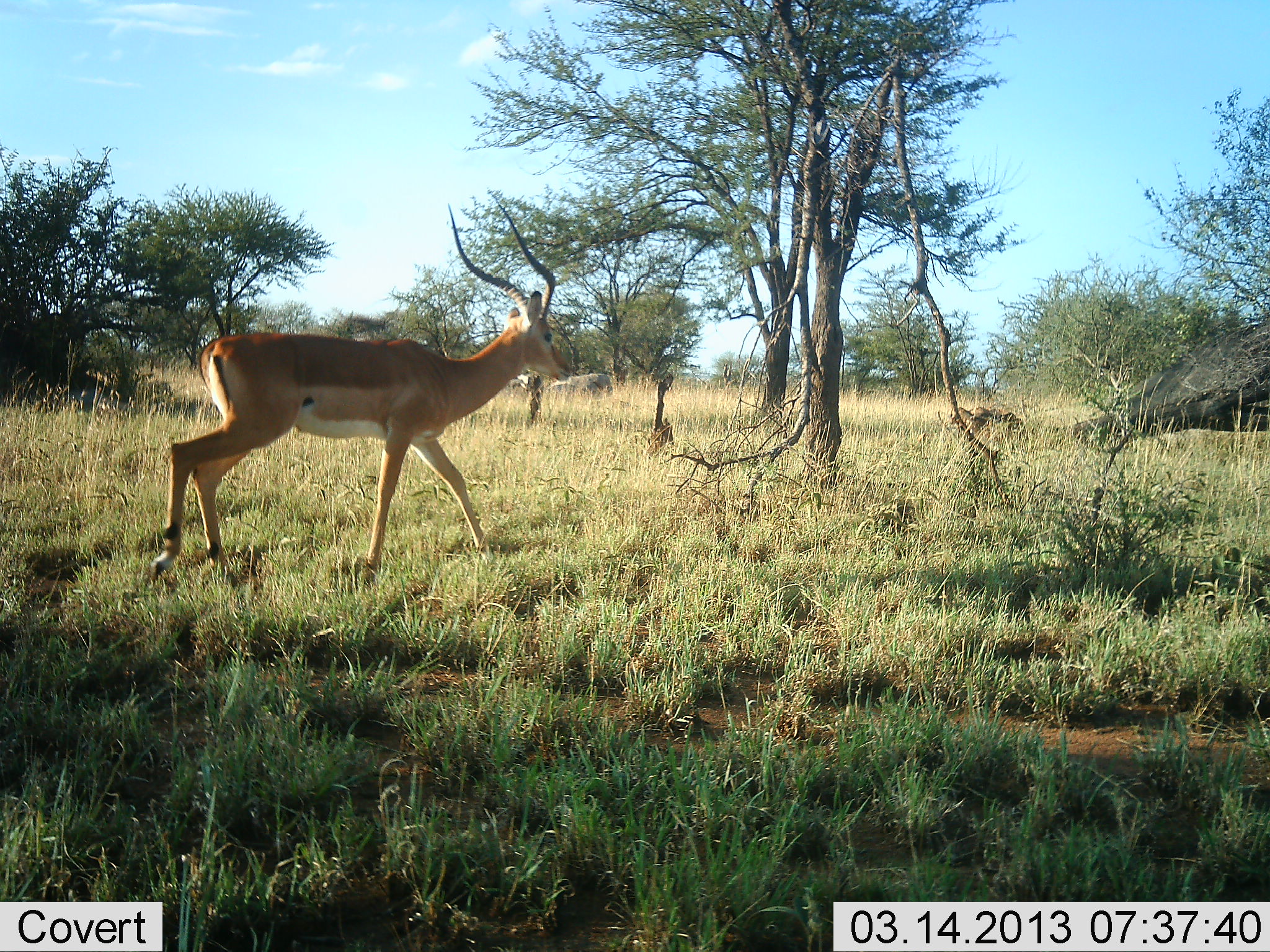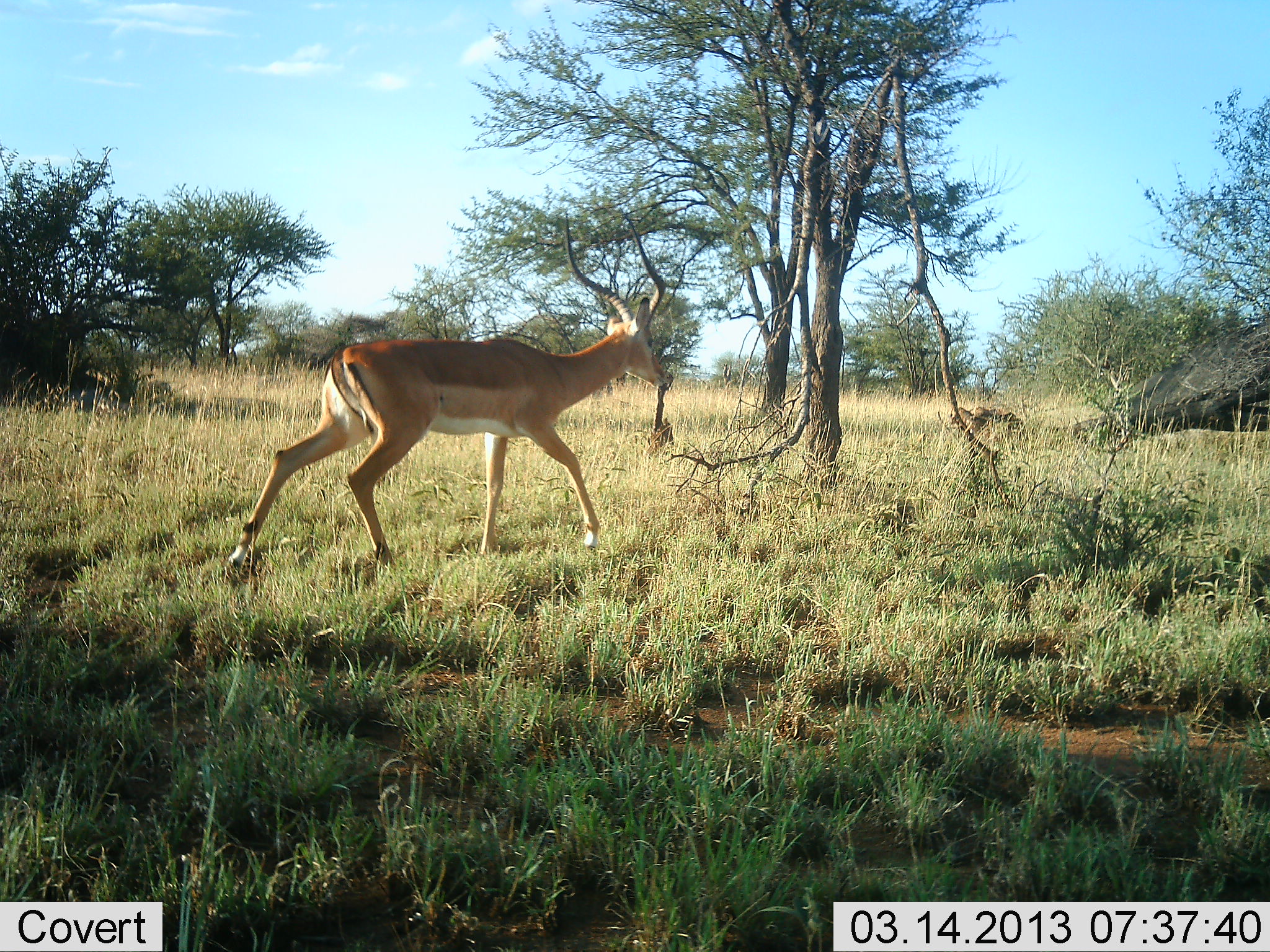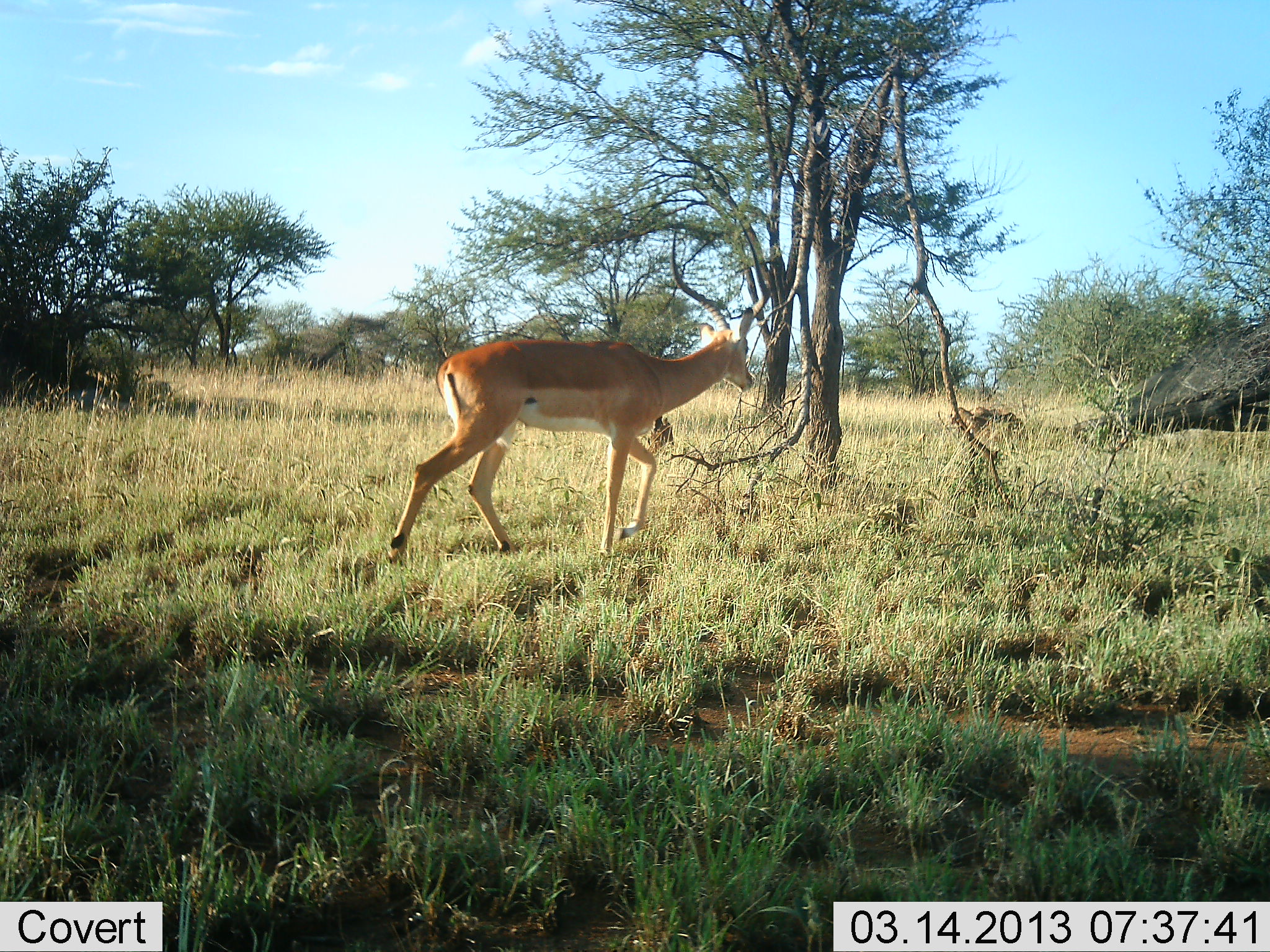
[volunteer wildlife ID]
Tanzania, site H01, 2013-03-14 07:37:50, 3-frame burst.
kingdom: Animalia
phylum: Chordata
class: Mammalia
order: Artiodactyla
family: Bovidae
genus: Aepyceros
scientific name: Aepyceros melampus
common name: impala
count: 1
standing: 7%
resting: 0%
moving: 100%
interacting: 0%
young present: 0%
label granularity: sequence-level